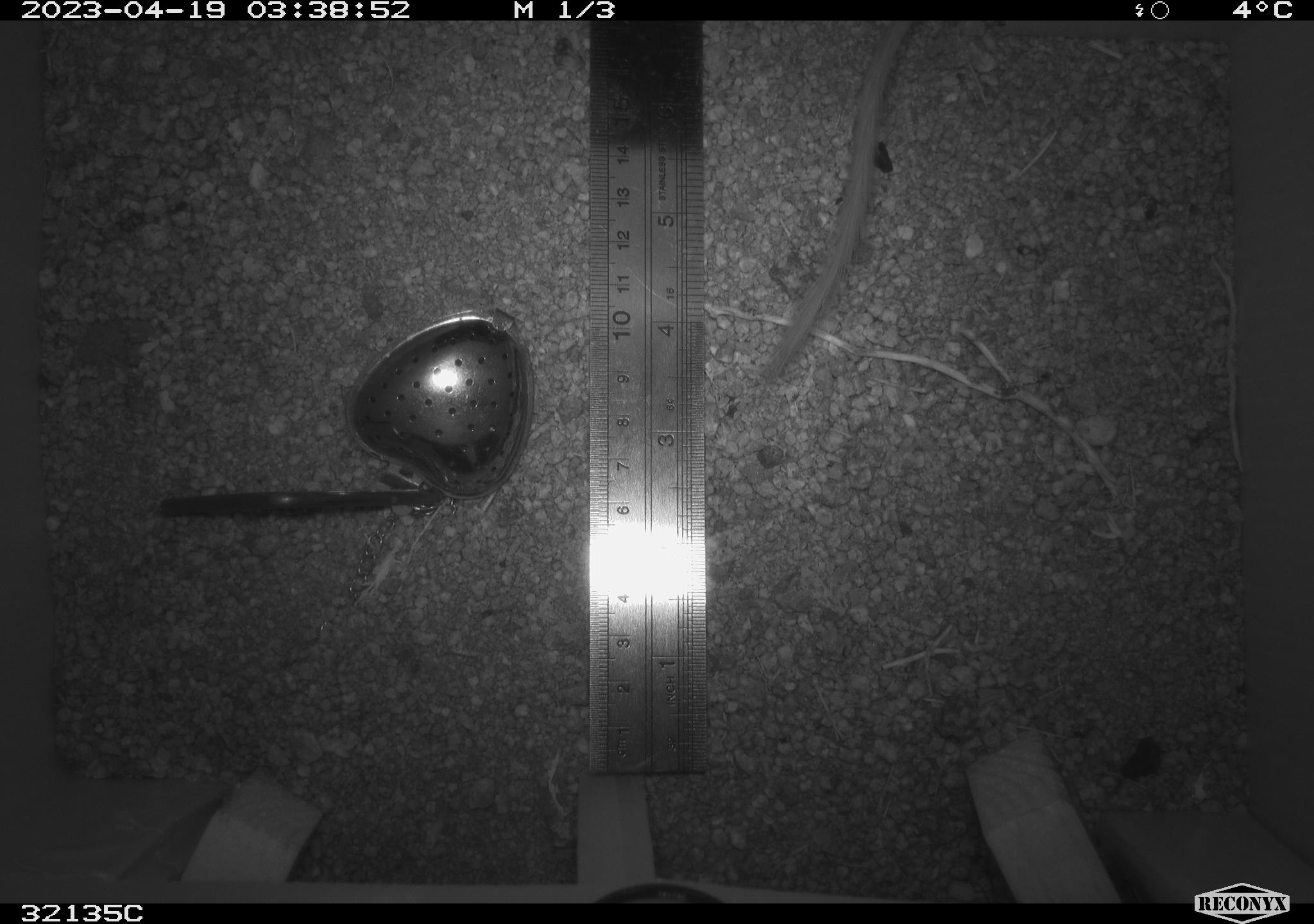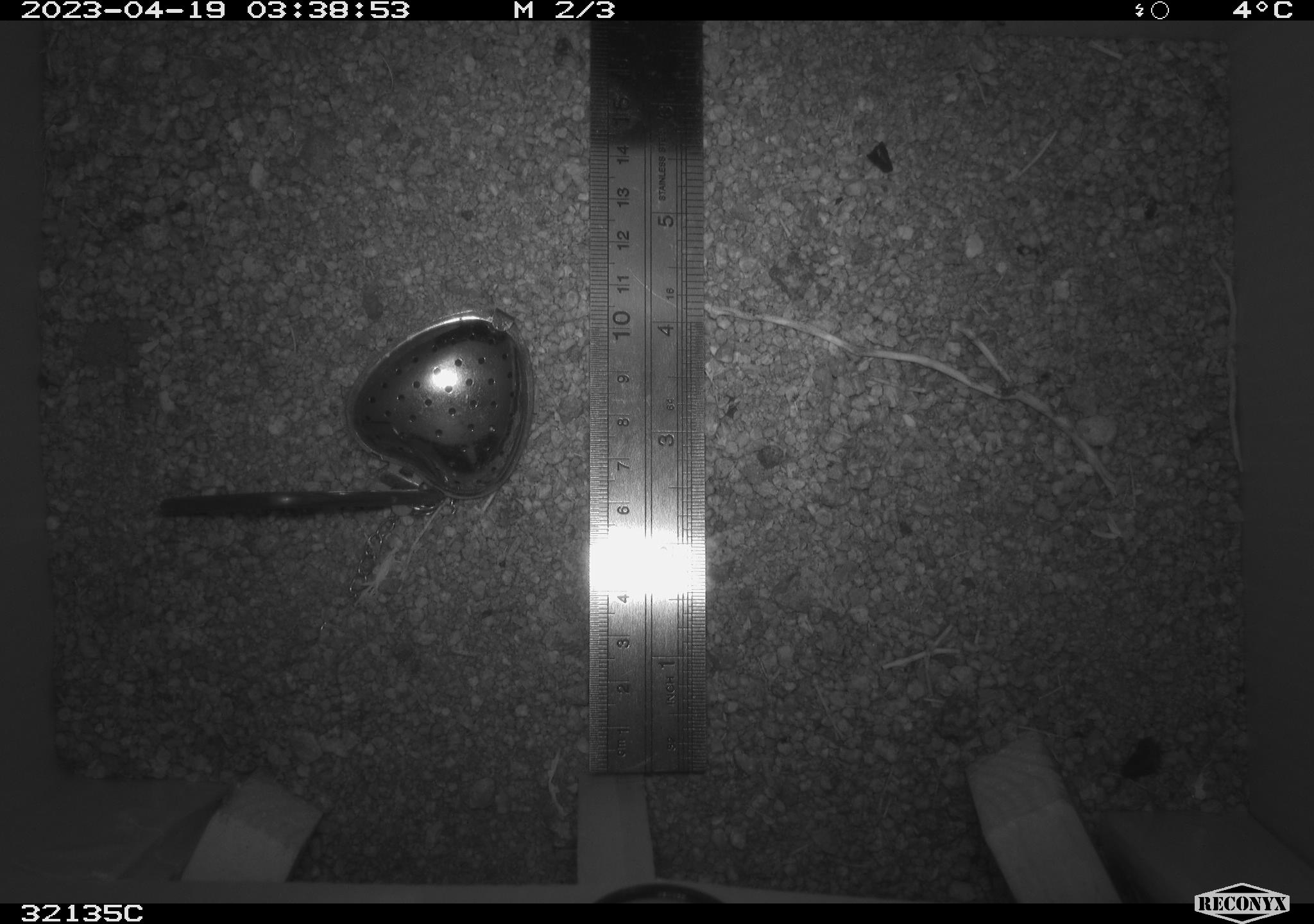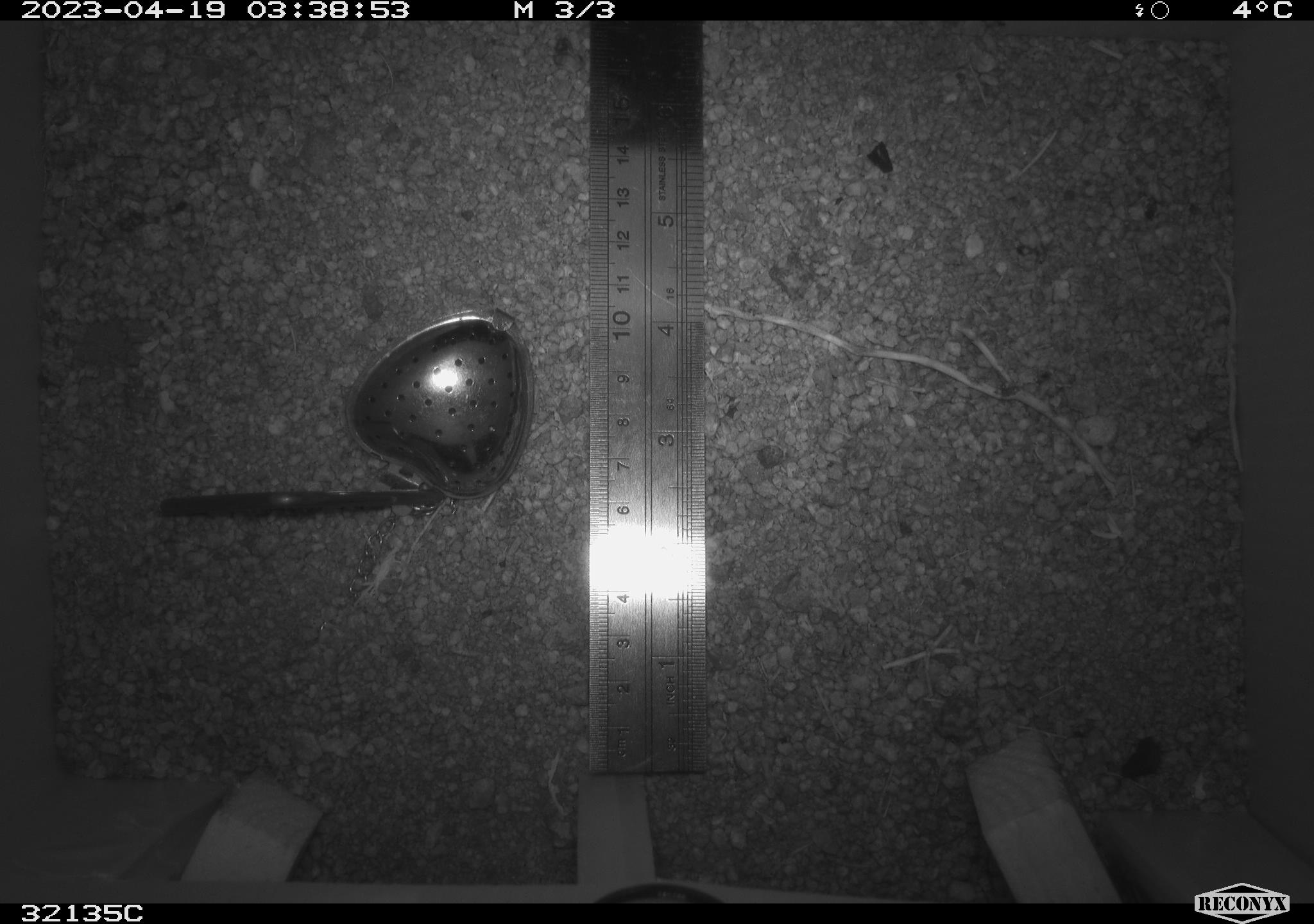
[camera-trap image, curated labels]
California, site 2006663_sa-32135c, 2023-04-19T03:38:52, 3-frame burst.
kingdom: Animalia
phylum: Chordata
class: Mammalia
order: Rodentia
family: Heteromyidae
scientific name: Heteromyidae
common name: kangaroo rats and pocket mice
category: heteromyidae family